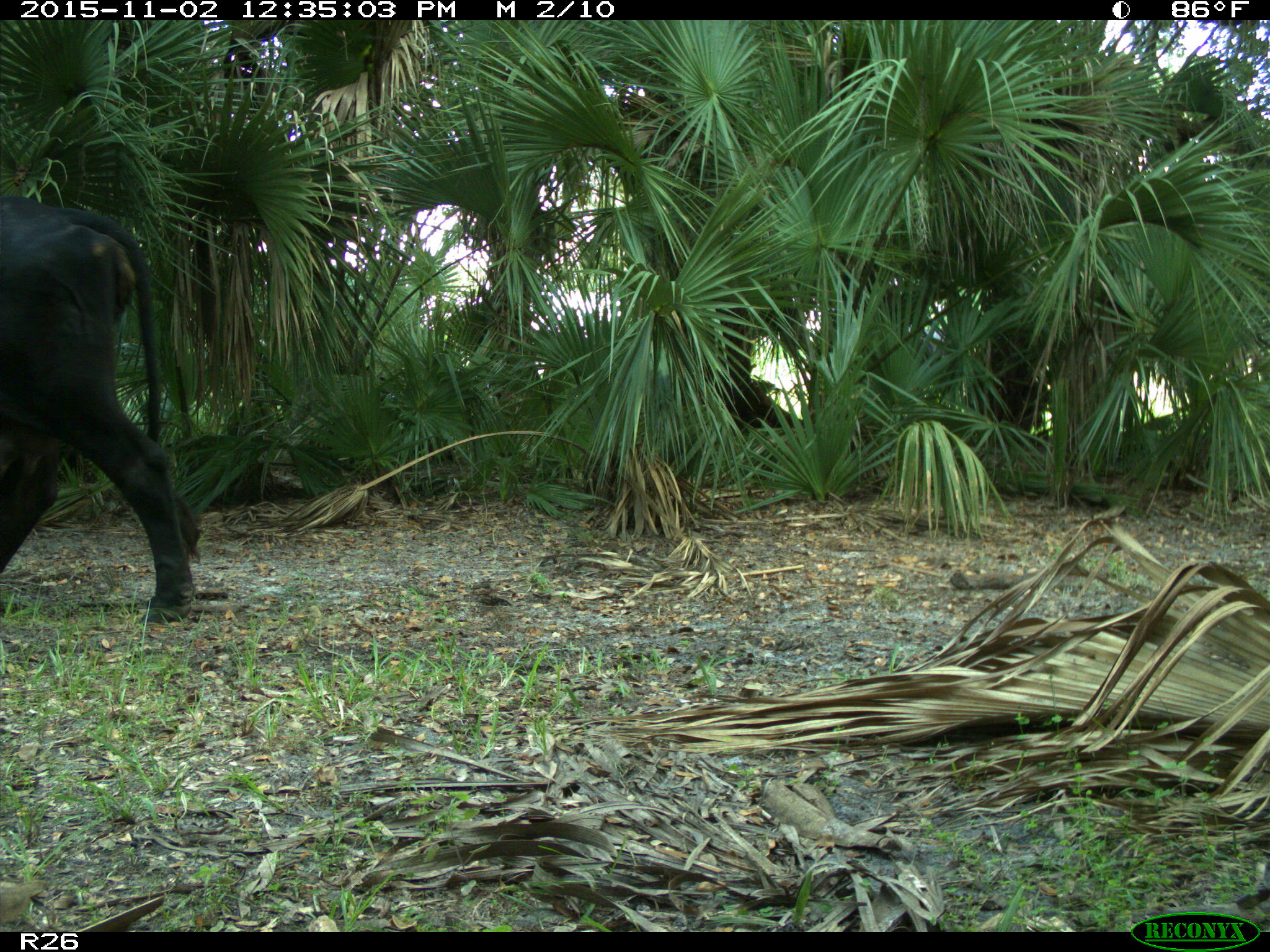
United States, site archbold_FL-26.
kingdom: Animalia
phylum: Chordata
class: Mammalia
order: Artiodactyla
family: Bovidae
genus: Bos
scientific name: Bos taurus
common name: domestic cow